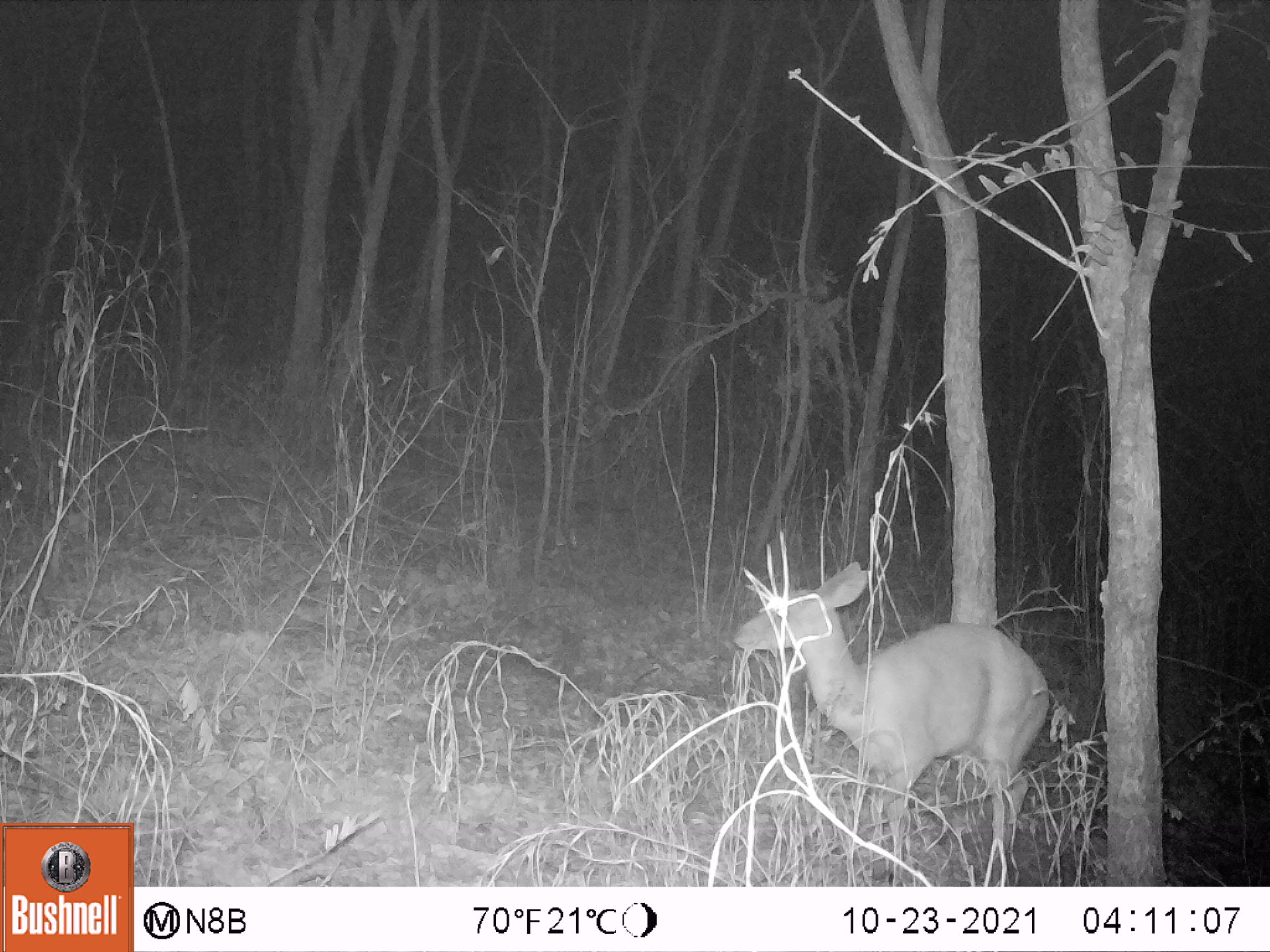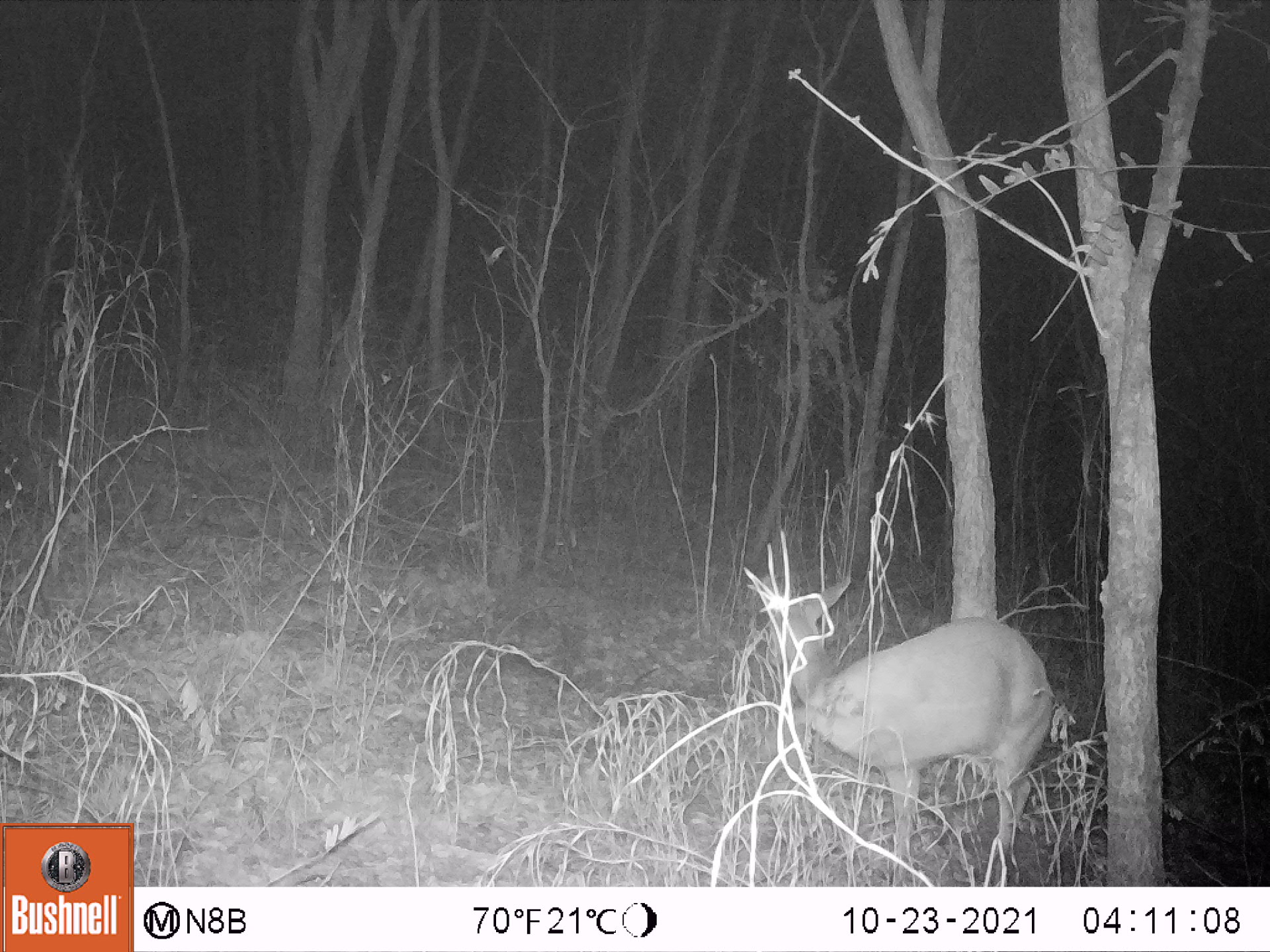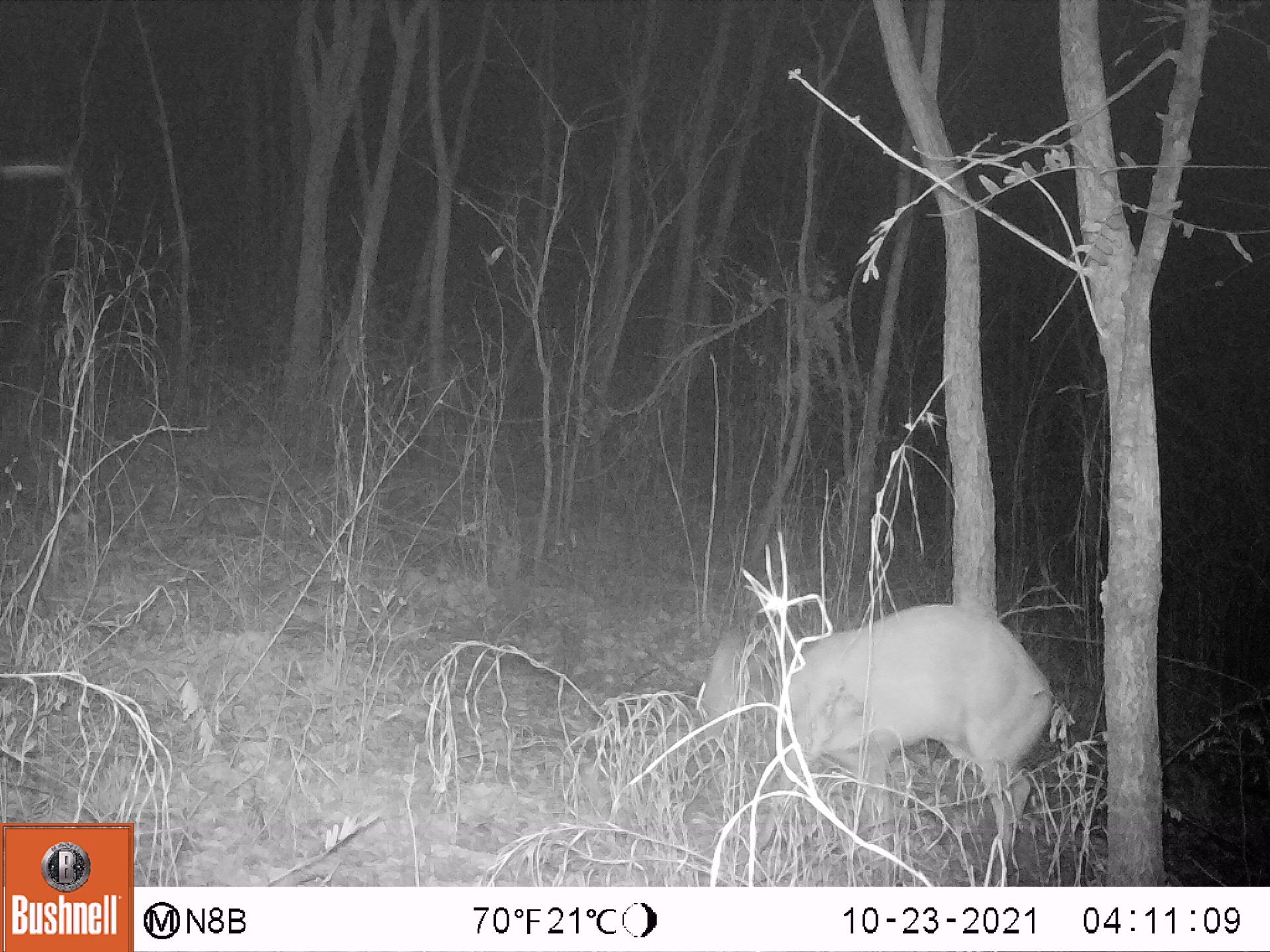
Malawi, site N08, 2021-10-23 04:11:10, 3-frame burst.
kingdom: Animalia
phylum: Chordata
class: Mammalia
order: Artiodactyla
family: Bovidae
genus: Tragelaphus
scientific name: Tragelaphus sylvaticus sylvaticus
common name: cape bushbuck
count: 1